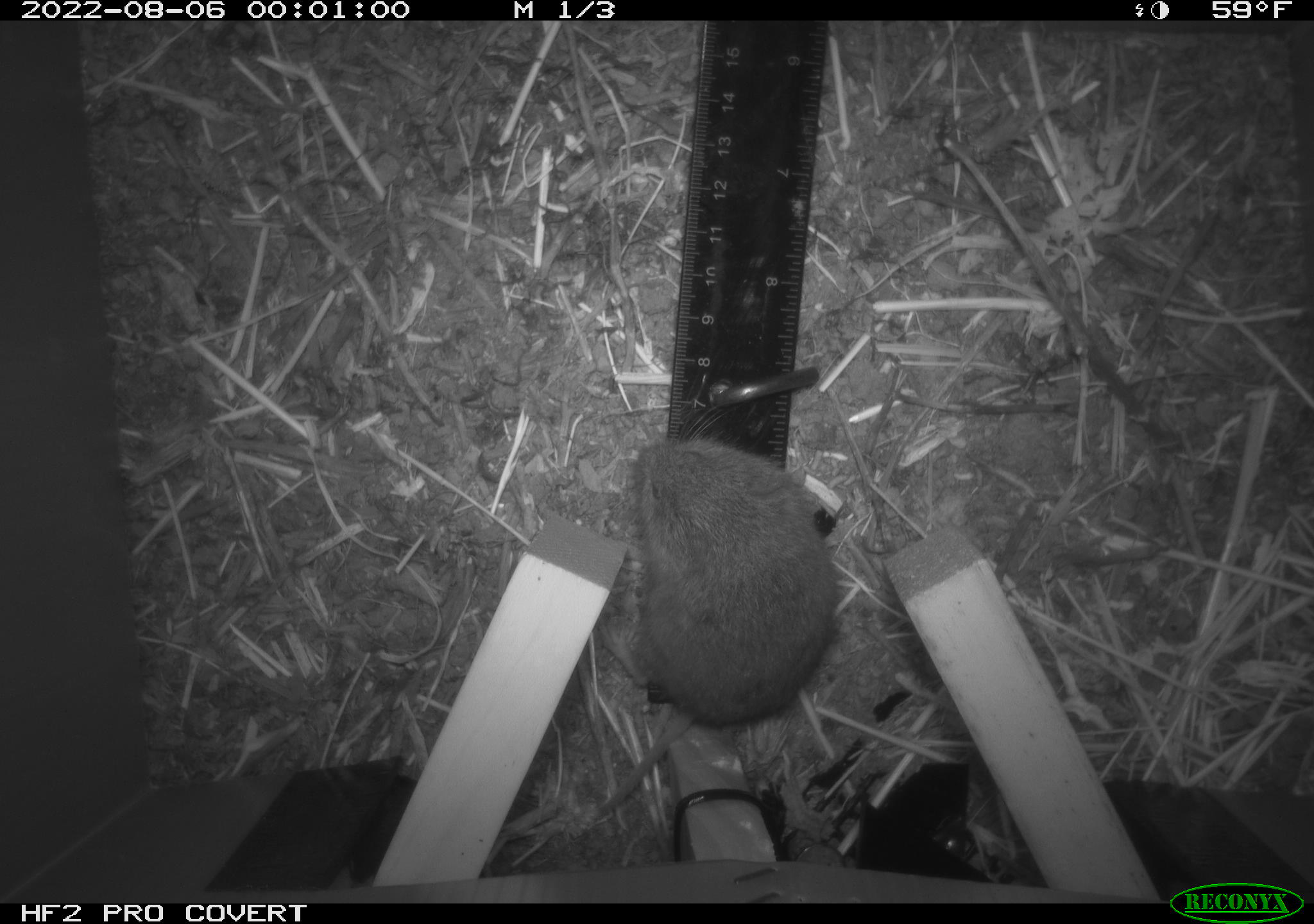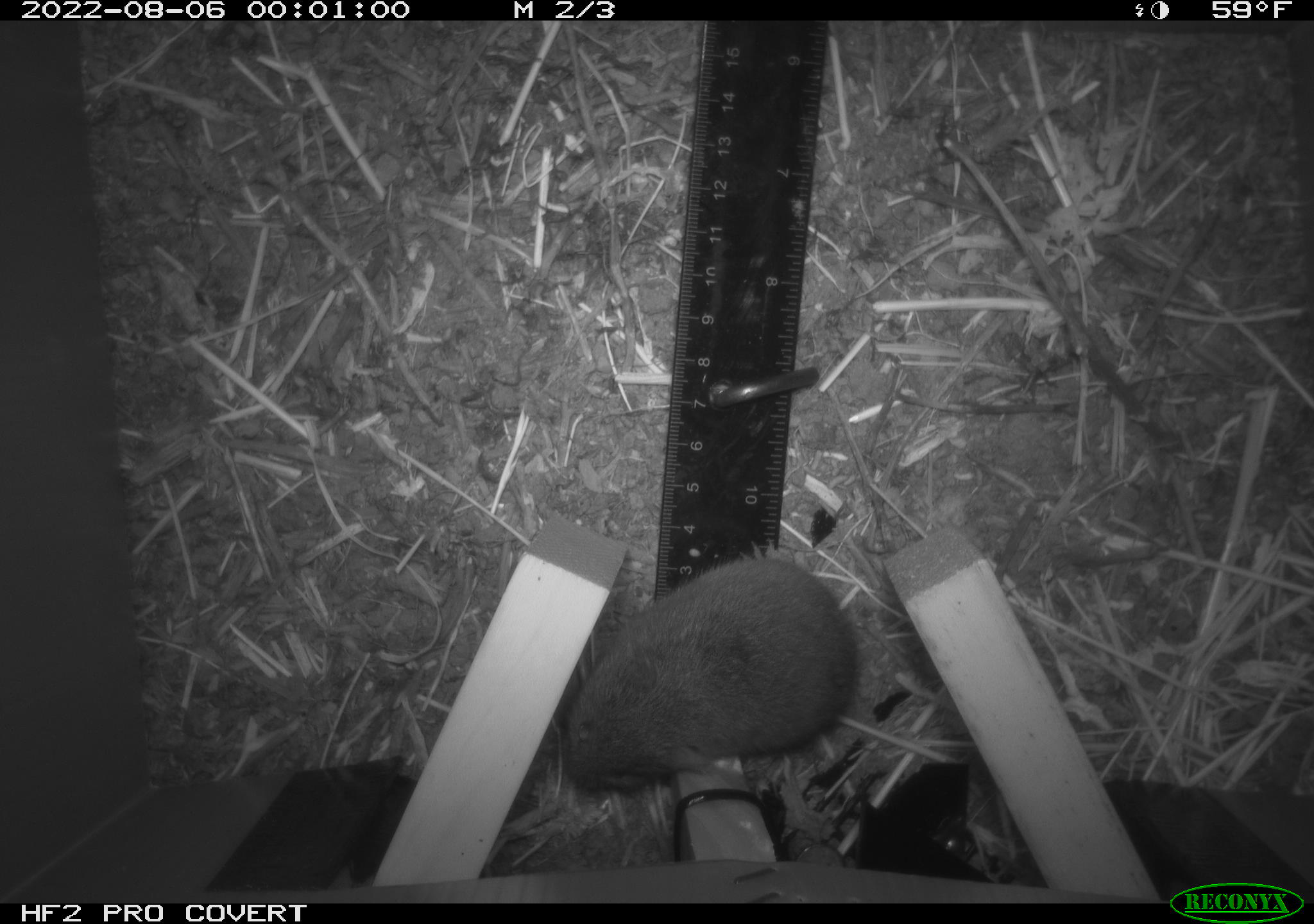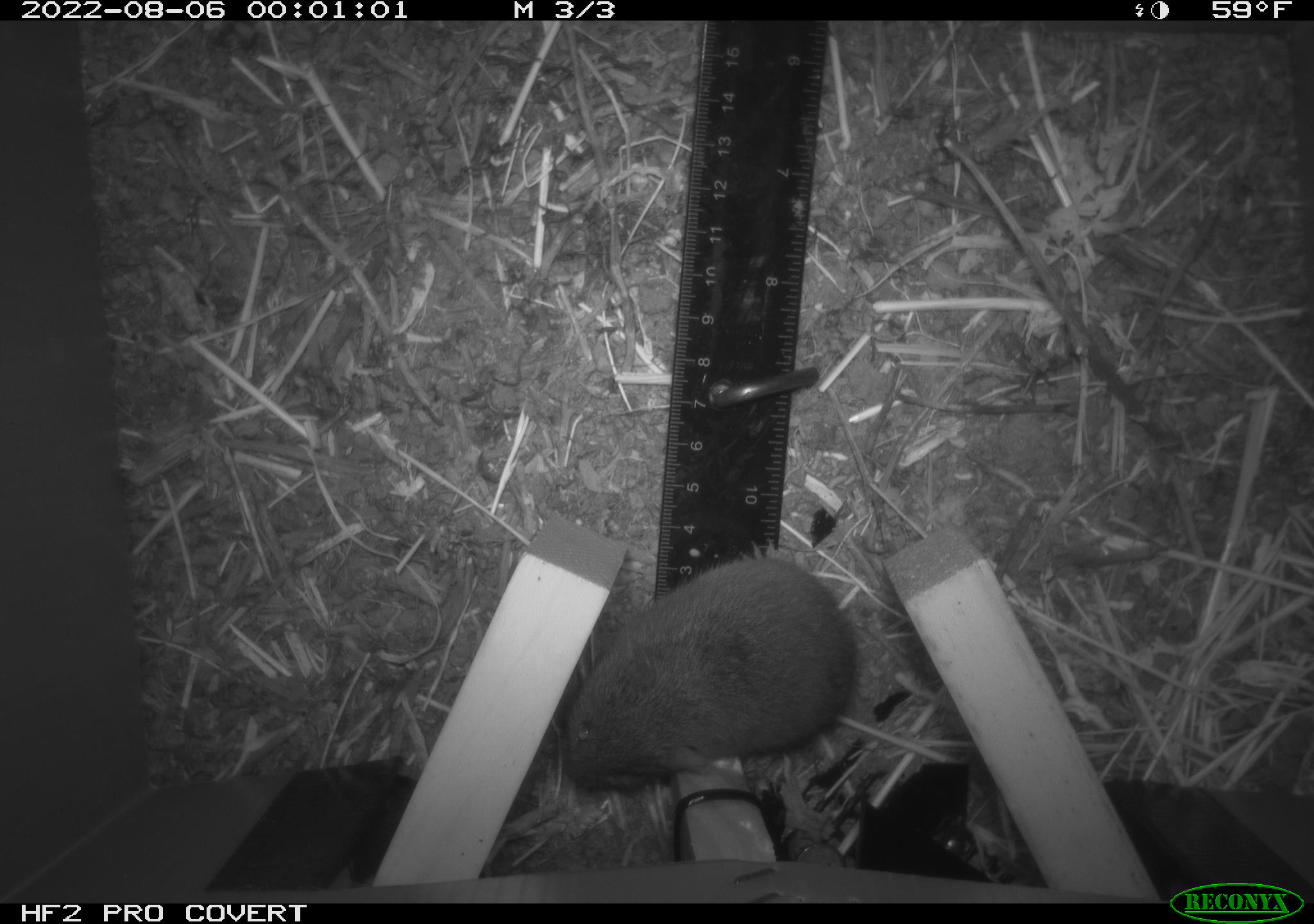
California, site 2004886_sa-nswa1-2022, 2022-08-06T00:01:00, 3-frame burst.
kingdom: Animalia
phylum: Chordata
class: Mammalia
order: Rodentia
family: Cricetidae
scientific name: Cricetidae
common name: hamsters, voles, lemmings, and allies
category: cricetidae family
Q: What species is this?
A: Cricetidae family (hamsters, voles, lemmings, and allies) (Cricetidae).